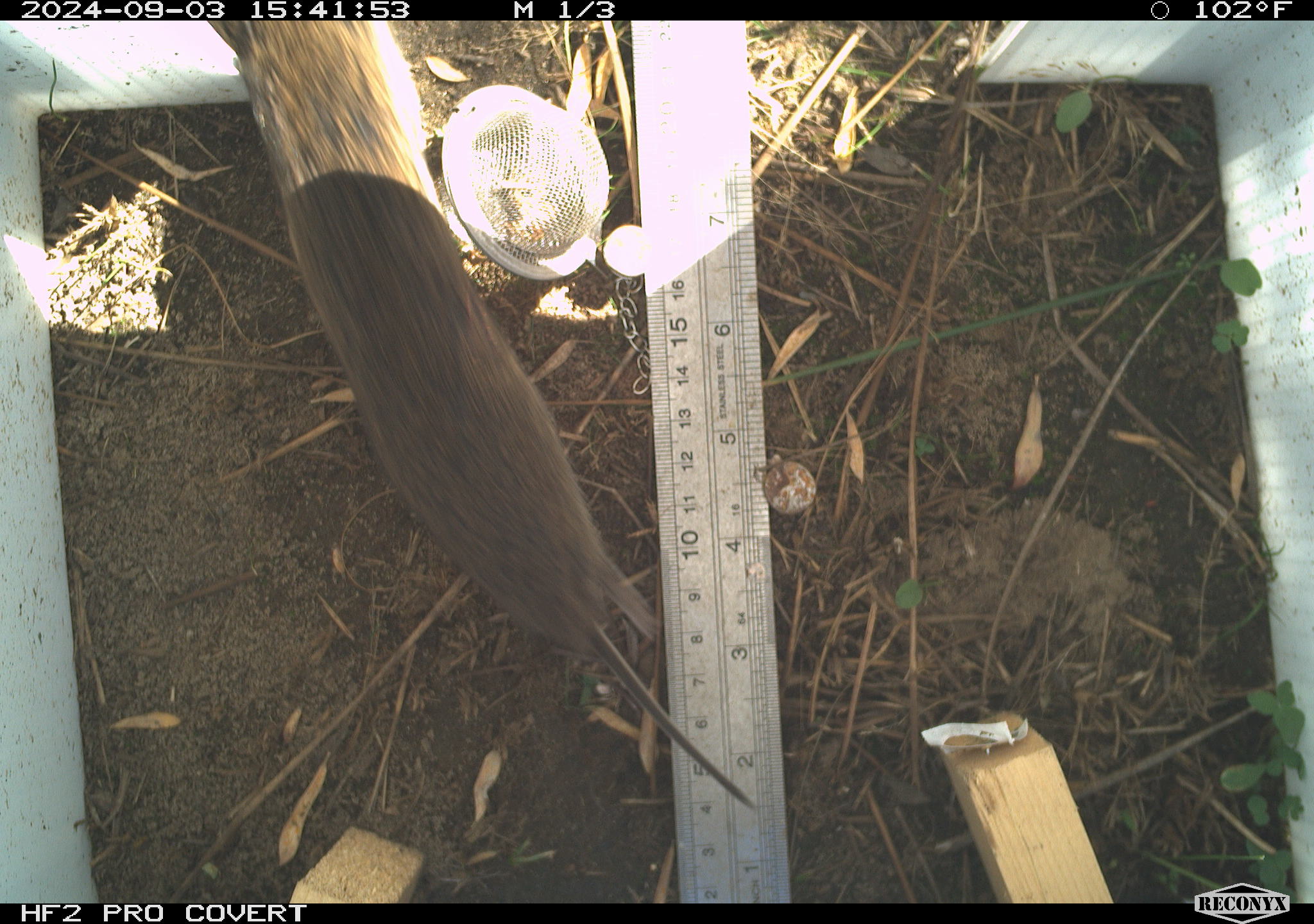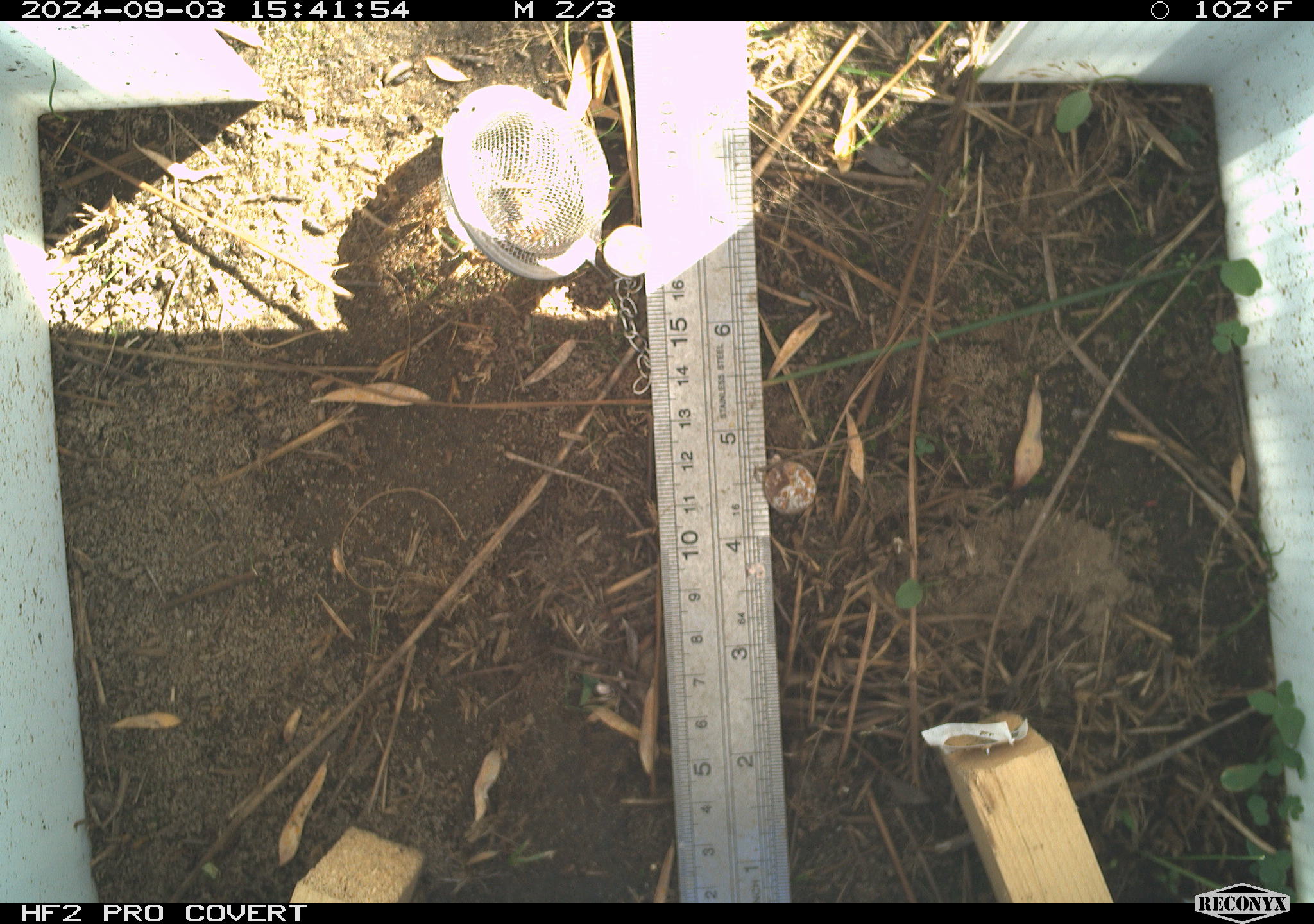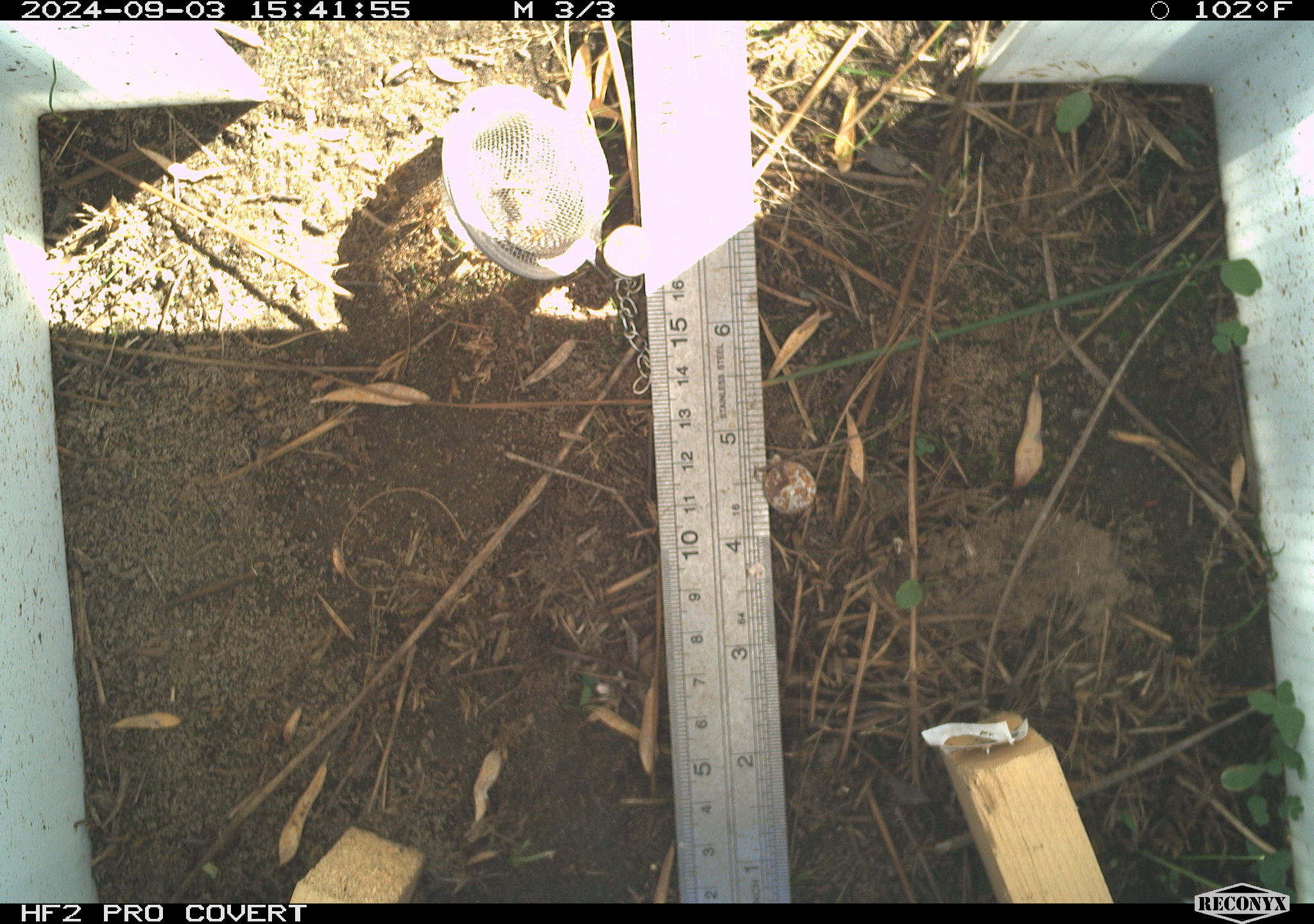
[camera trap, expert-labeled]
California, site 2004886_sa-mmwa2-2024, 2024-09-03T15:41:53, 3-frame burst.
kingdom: Animalia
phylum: Chordata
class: Mammalia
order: Rodentia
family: Cricetidae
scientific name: Arvicolinae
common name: voles, lemmings, and muskrats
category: arvicolinae subfamily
Arvicolinae subfamily (voles, lemmings, and muskrats) (Arvicolinae).